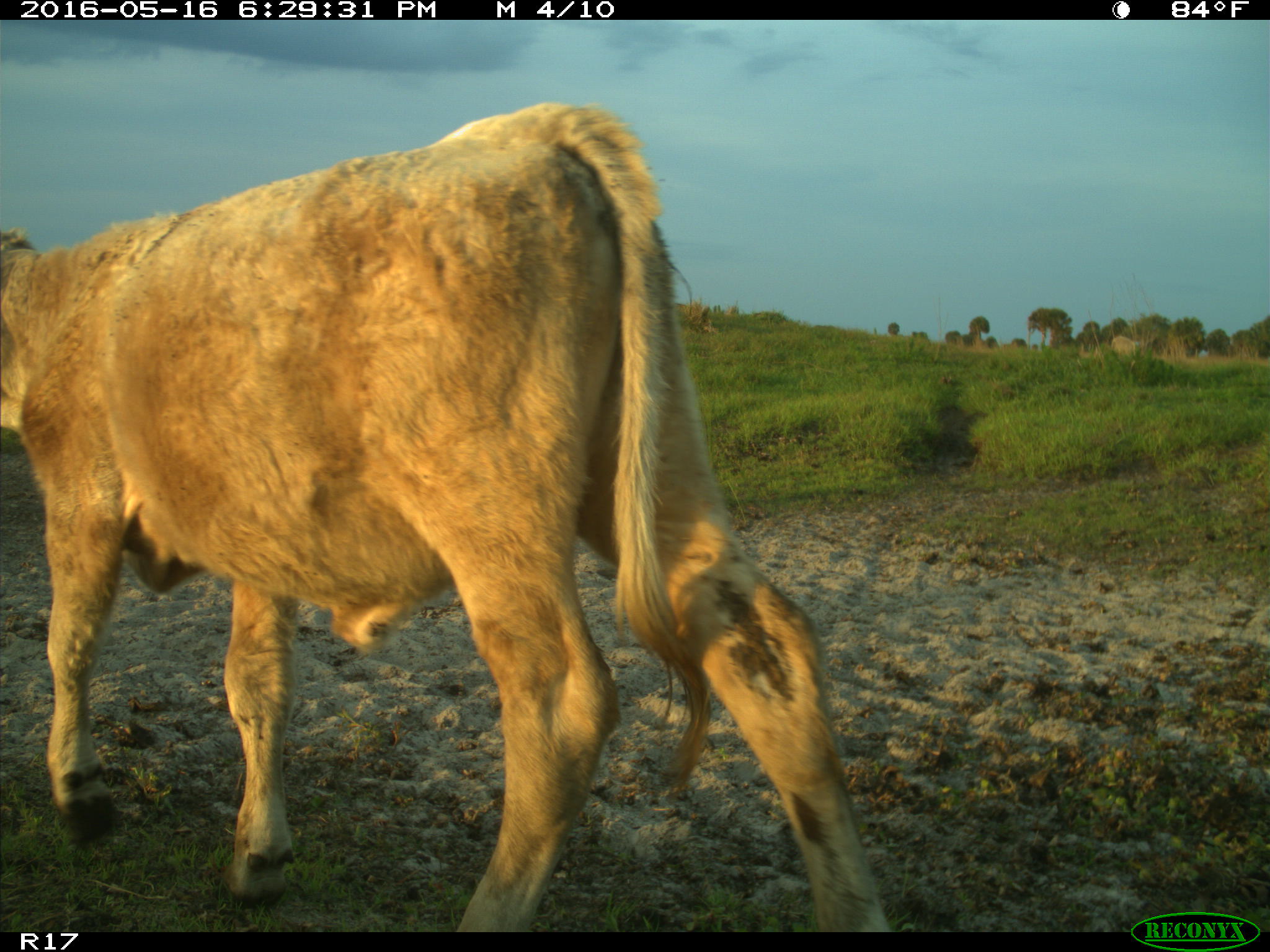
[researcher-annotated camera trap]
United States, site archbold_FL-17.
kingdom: Animalia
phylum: Chordata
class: Mammalia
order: Artiodactyla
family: Bovidae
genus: Bos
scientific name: Bos taurus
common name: domestic cow